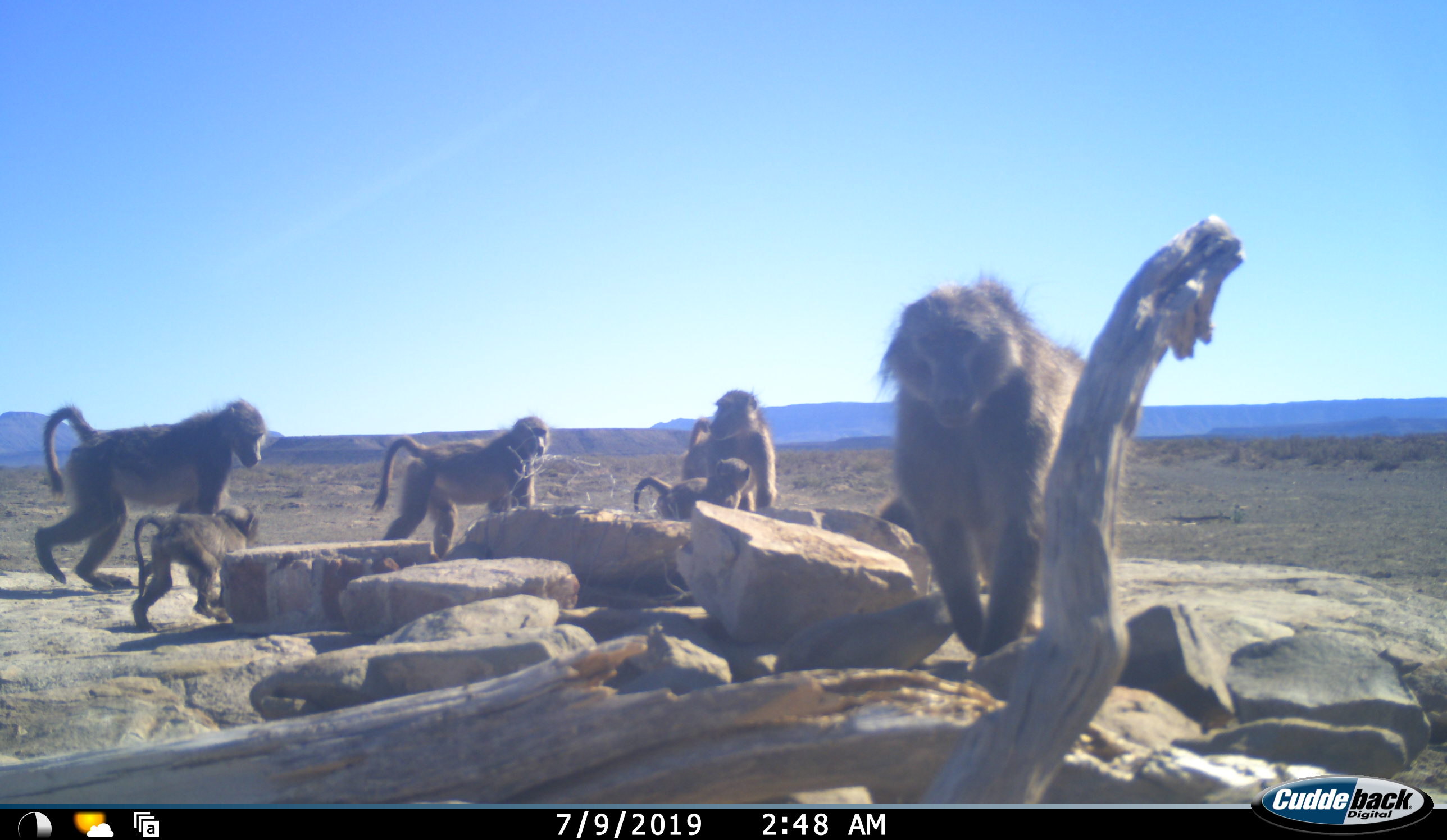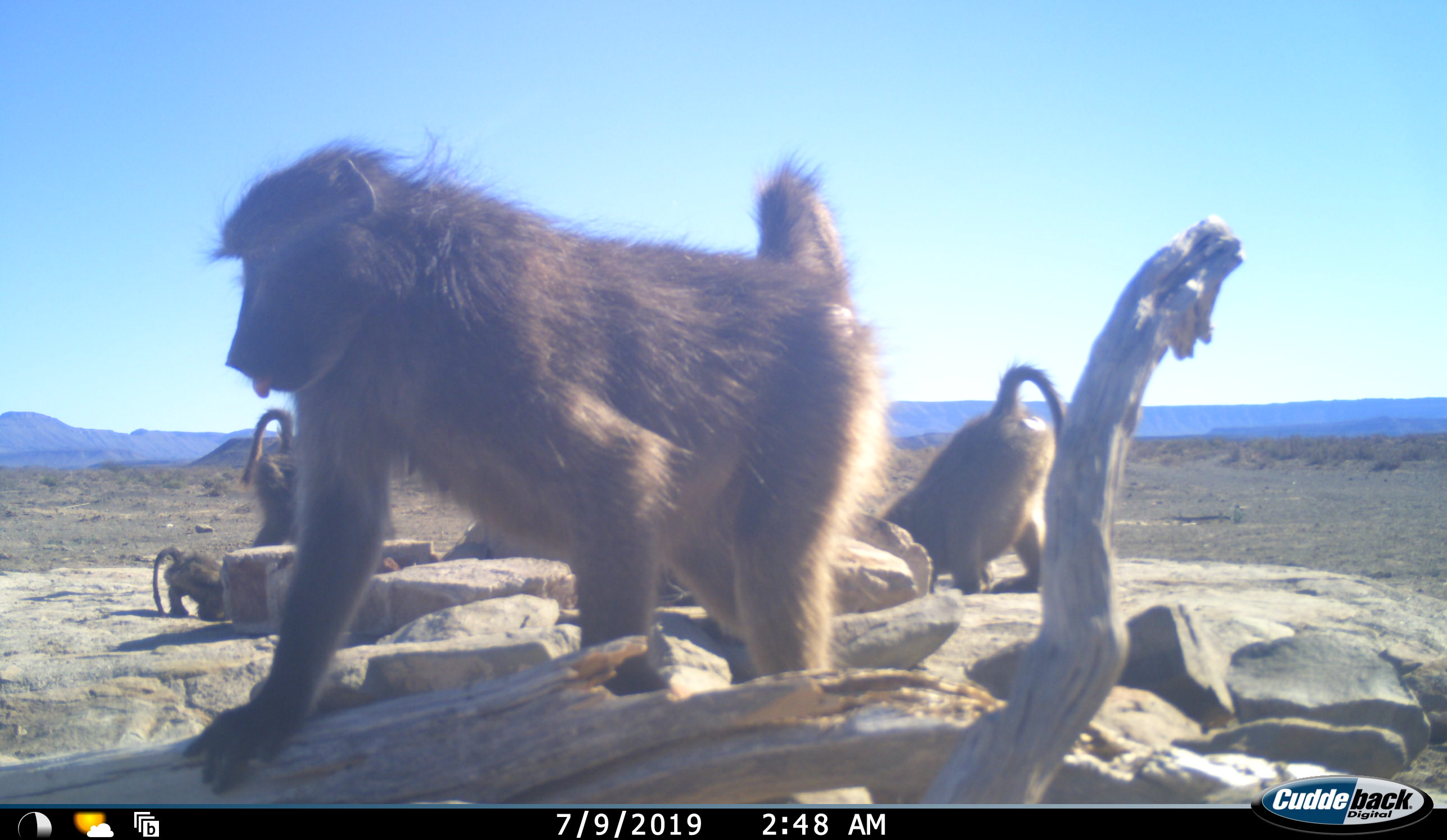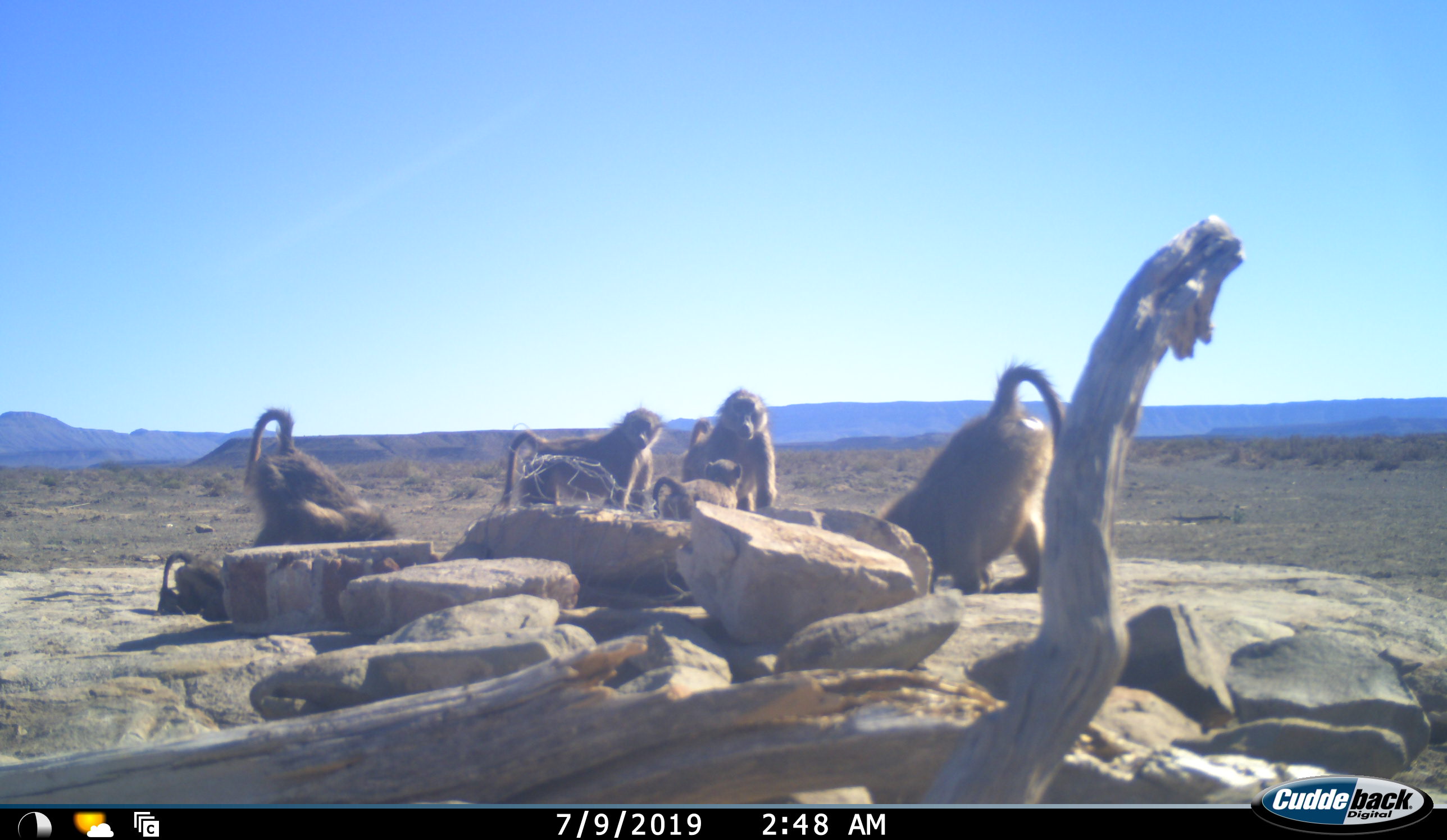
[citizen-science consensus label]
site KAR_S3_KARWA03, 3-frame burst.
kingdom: Animalia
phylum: Chordata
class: Mammalia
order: Primates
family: Cercopithecidae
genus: Papio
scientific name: Papio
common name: baboon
Baboon (Papio), count 6. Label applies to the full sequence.